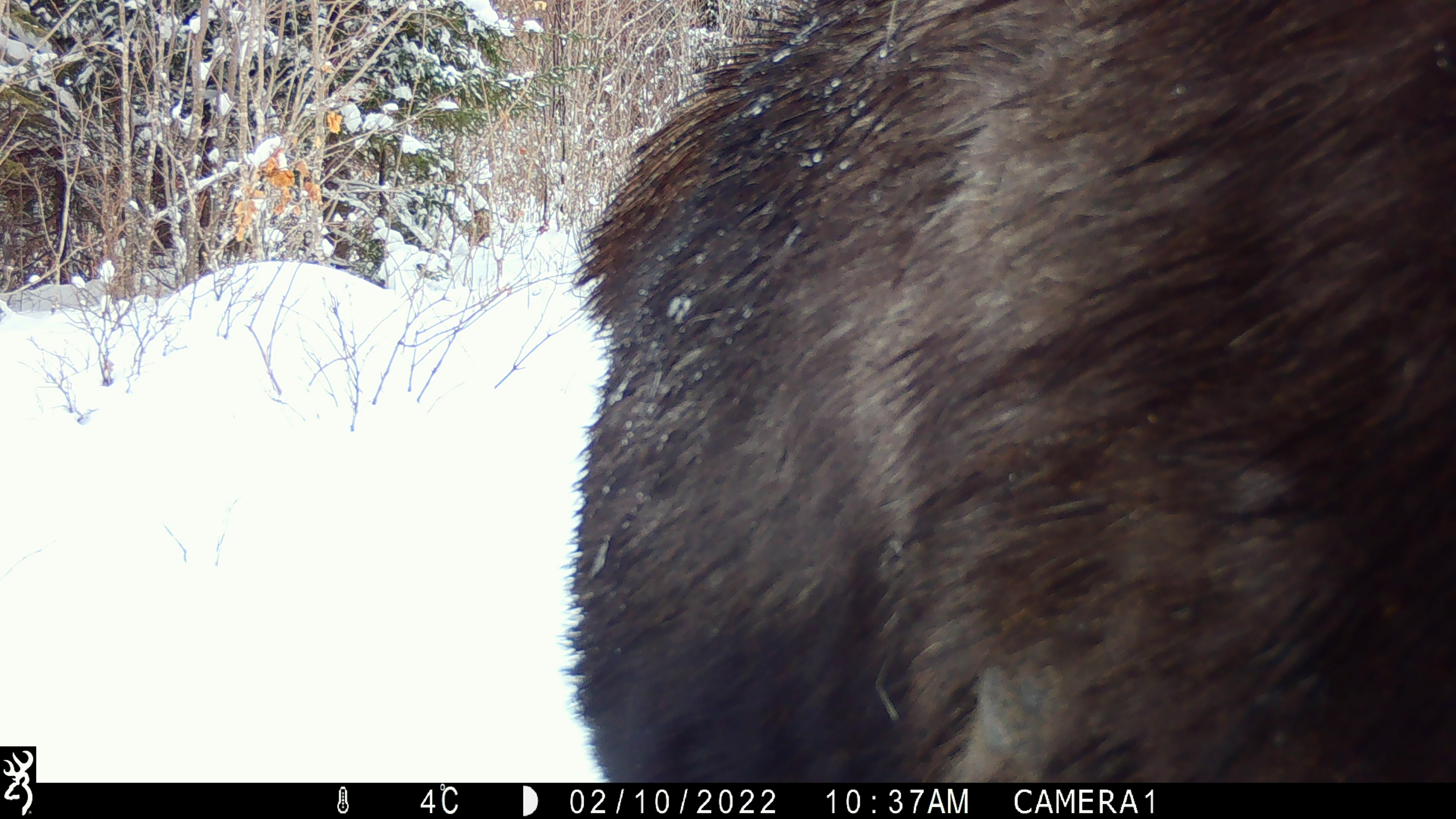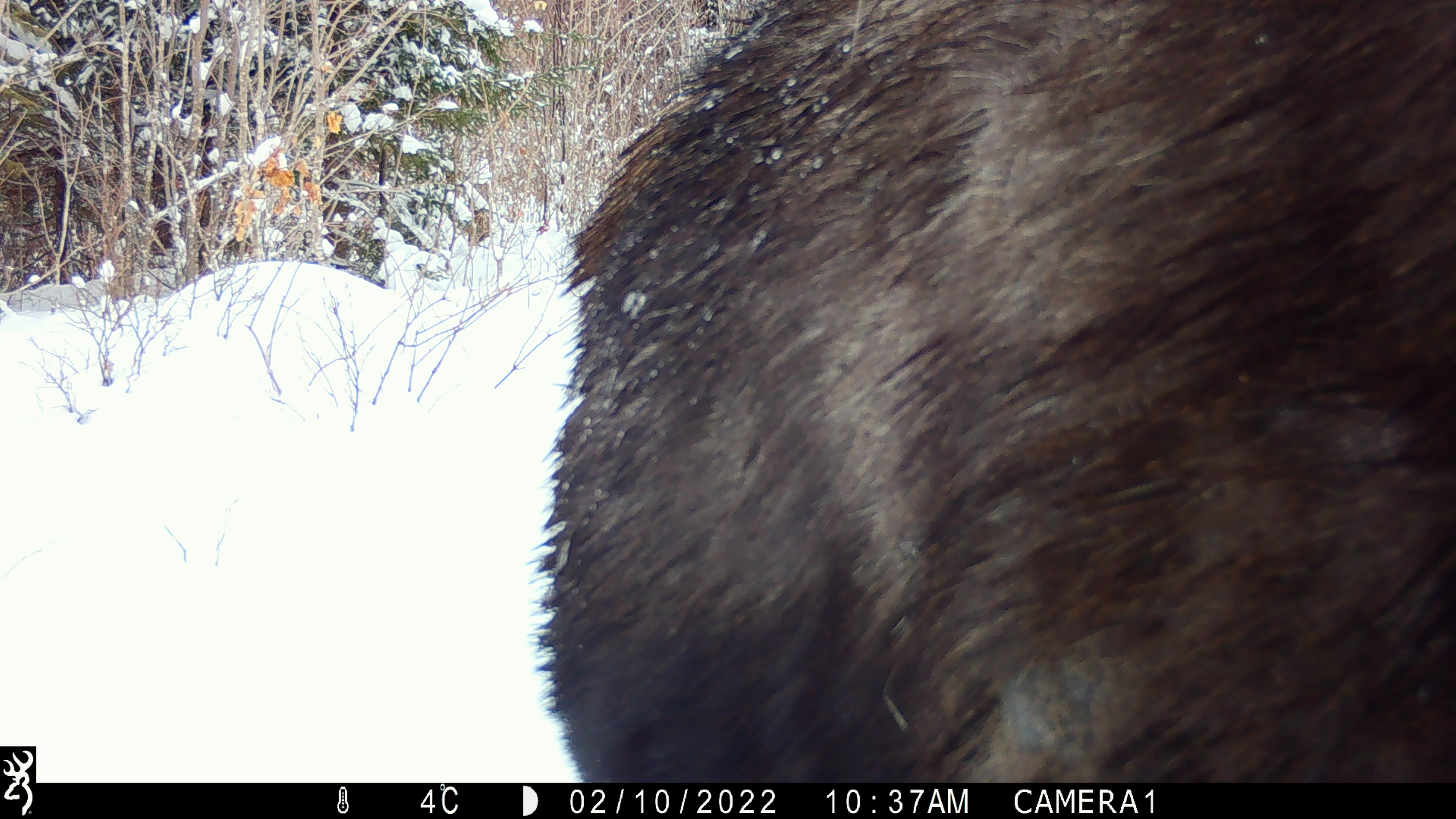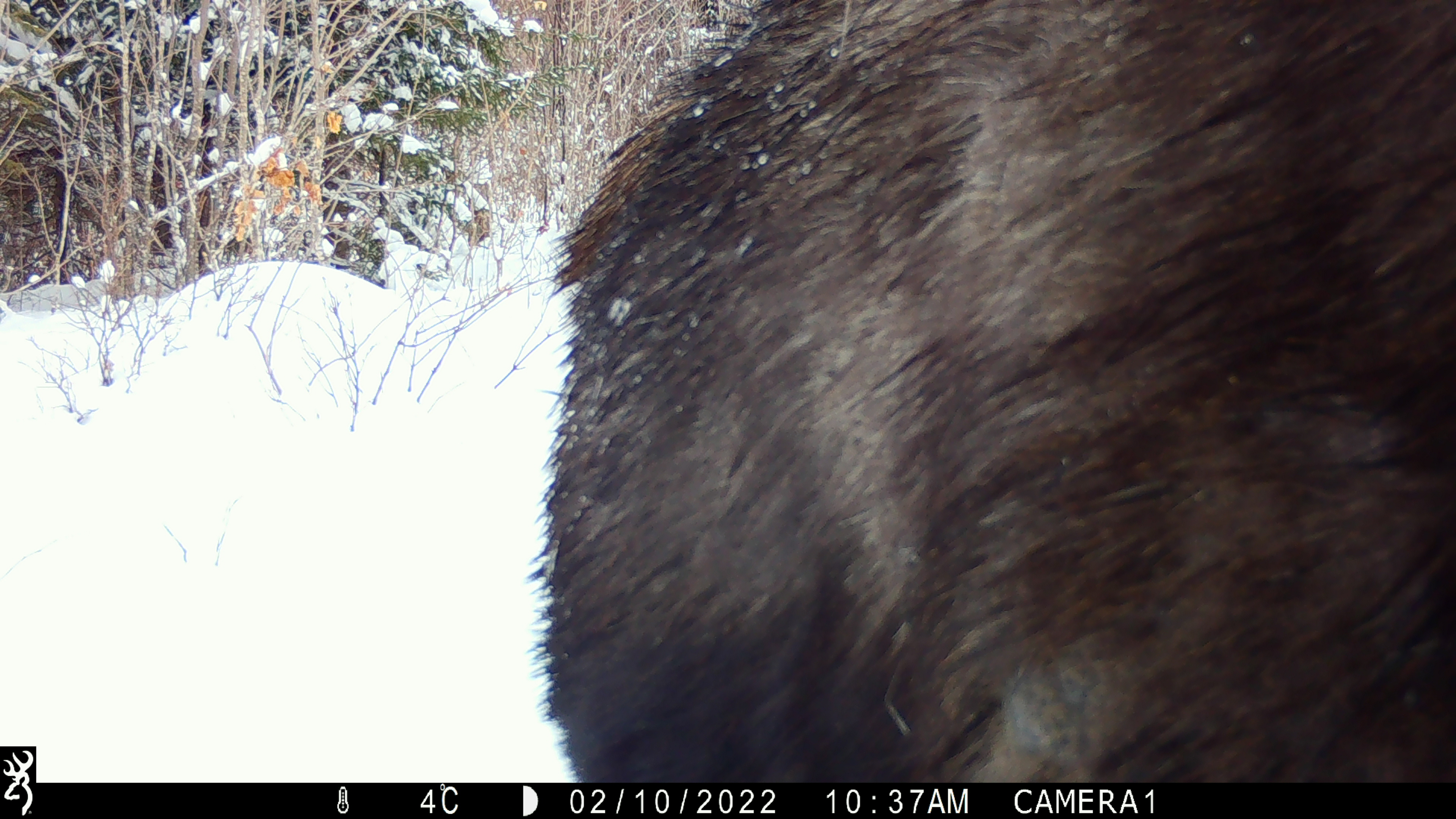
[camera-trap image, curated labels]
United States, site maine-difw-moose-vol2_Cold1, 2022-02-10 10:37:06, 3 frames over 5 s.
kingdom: Animalia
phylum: Chordata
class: Mammalia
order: Artiodactyla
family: Cervidae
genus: Alces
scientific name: Alces alces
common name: moose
Moose (Alces alces).